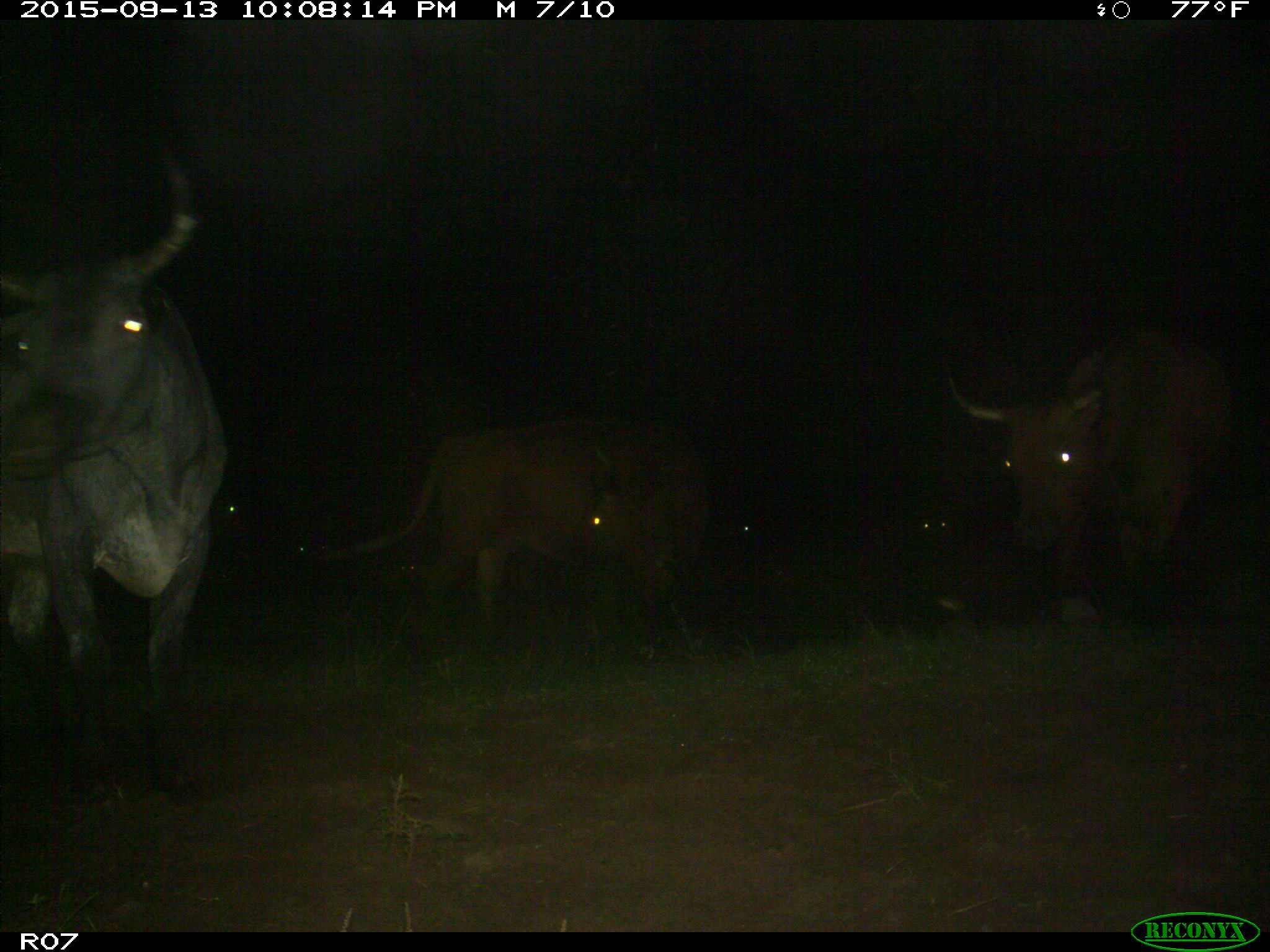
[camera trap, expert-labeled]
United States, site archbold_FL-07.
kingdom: Animalia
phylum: Chordata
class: Mammalia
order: Artiodactyla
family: Bovidae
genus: Bos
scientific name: Bos taurus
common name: domestic cow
Bos taurus (domestic cow).